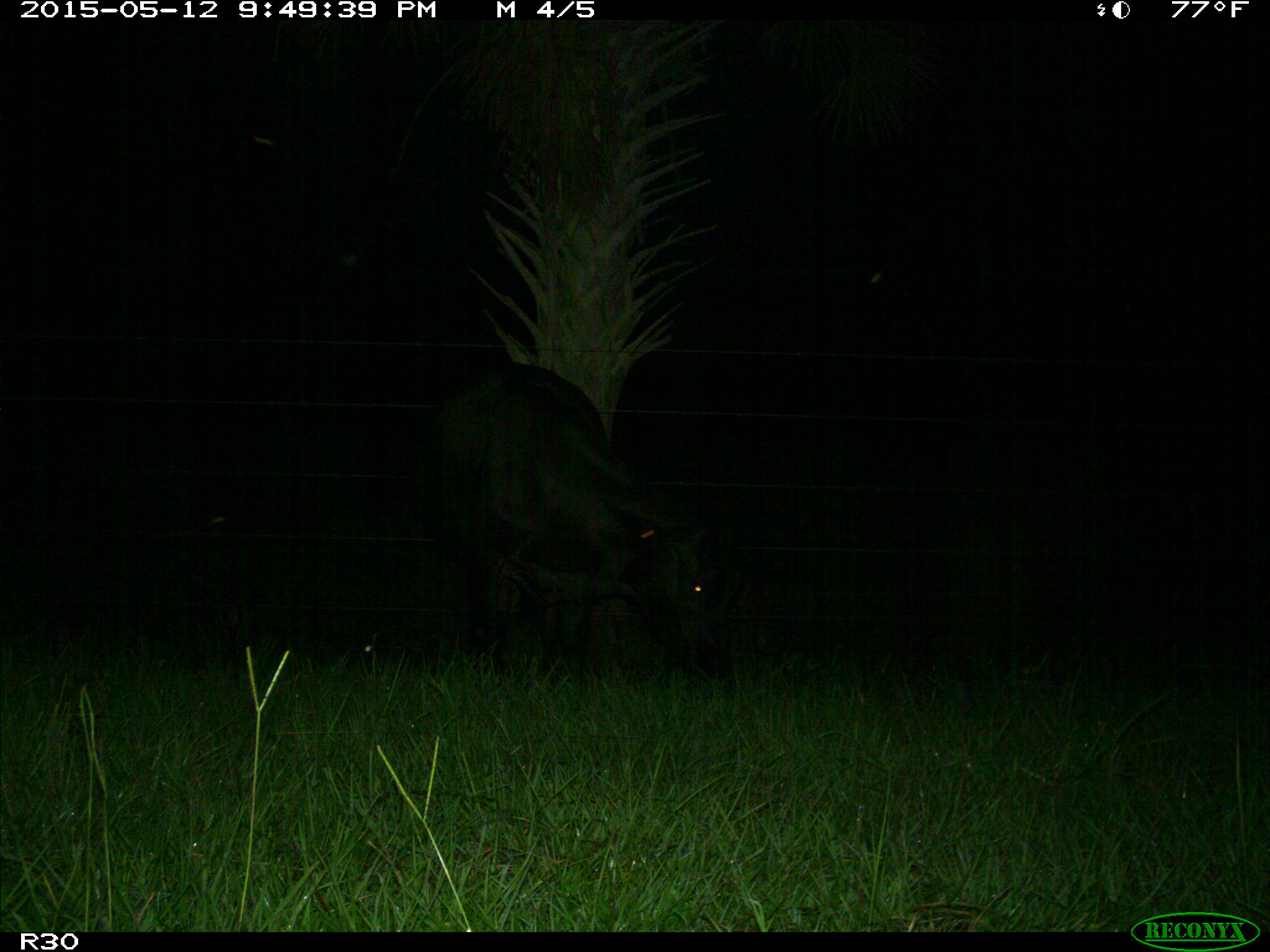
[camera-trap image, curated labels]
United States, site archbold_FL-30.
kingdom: Animalia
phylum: Chordata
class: Mammalia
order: Artiodactyla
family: Bovidae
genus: Bos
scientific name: Bos taurus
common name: domestic cow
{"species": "Bos taurus (domestic cow)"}